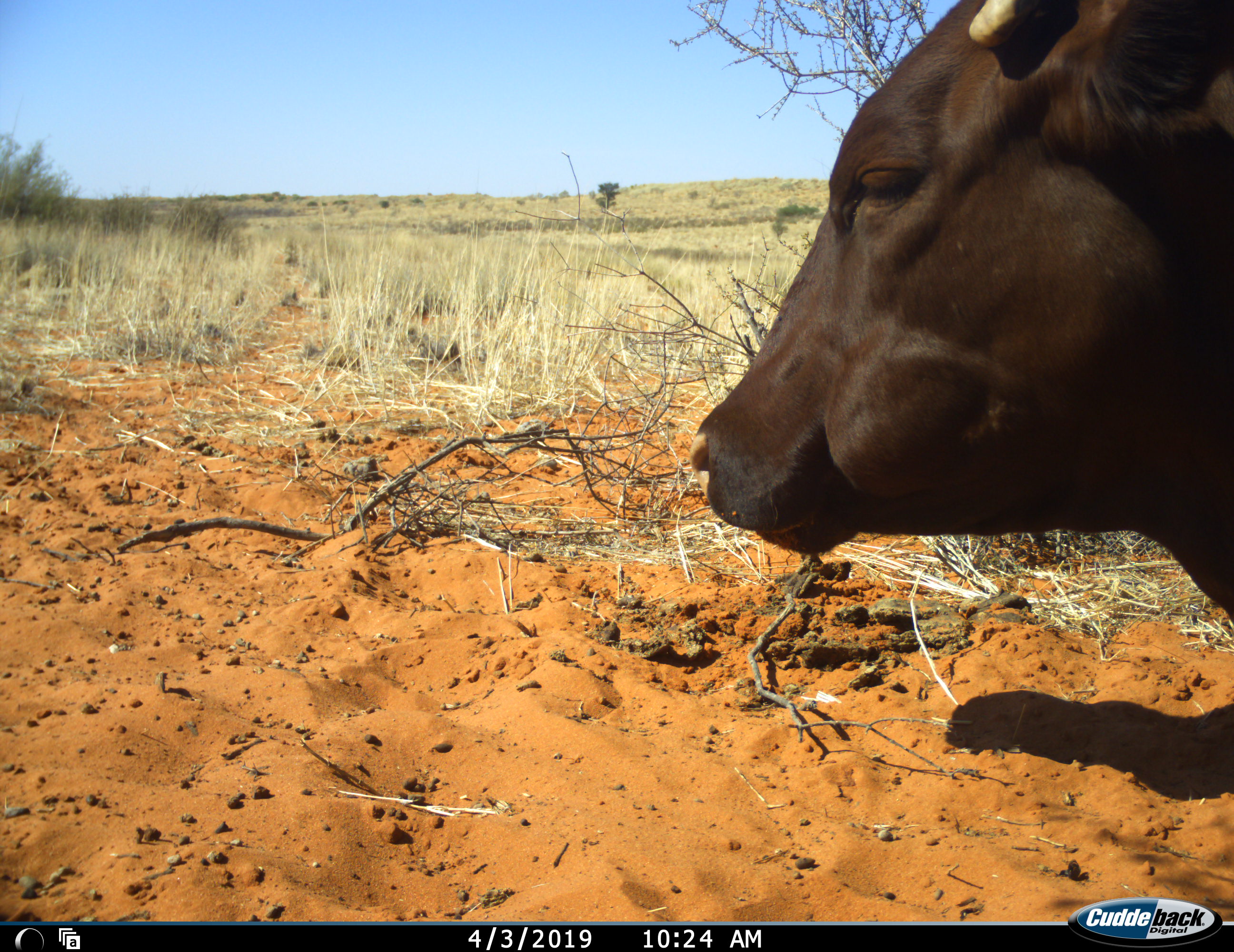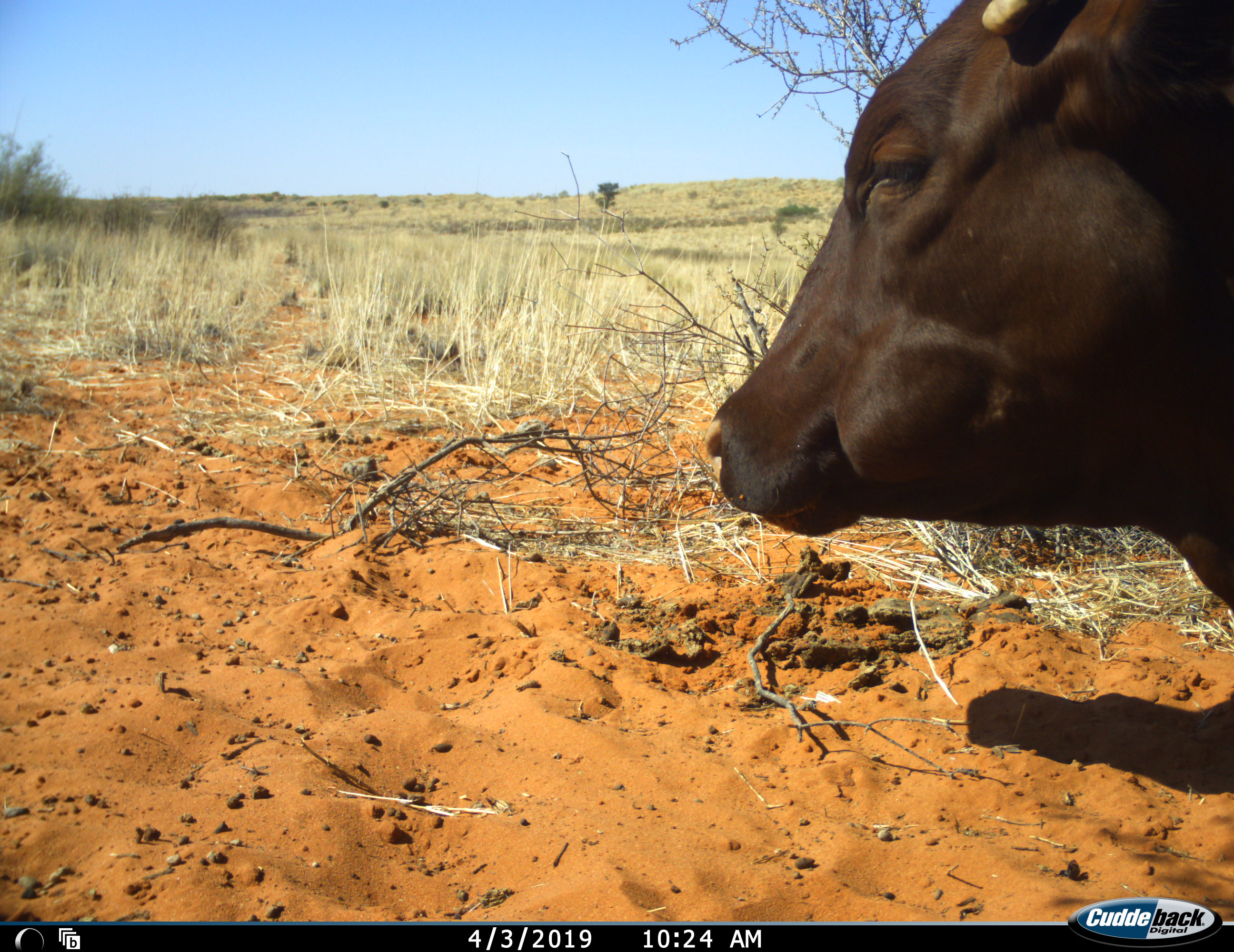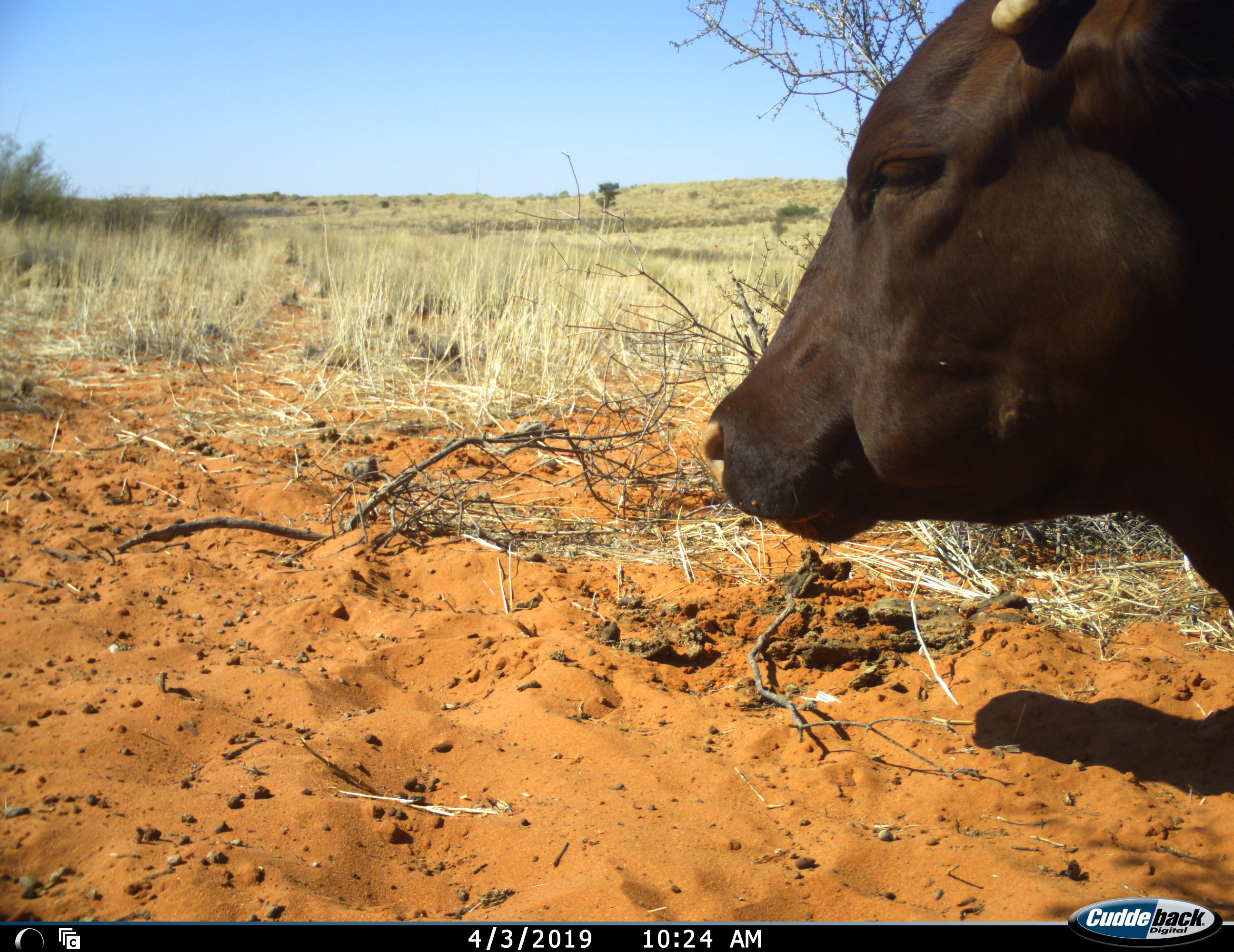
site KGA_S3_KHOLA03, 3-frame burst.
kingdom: Animalia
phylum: Chordata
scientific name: Vertebrata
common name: domestic animal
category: domesticanimal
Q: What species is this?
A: Domesticanimal (domestic animal) (Vertebrata).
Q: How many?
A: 1.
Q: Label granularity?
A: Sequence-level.